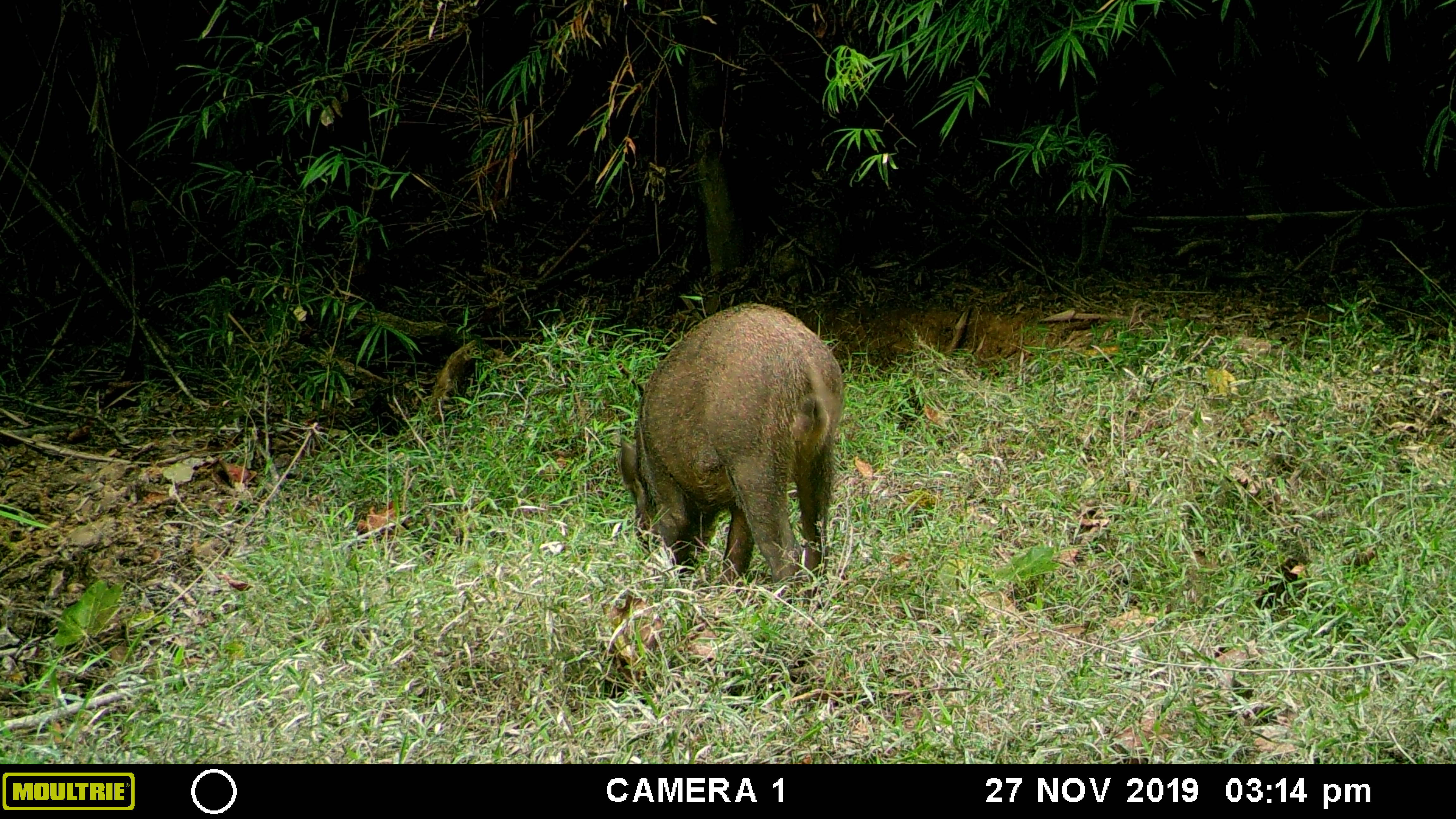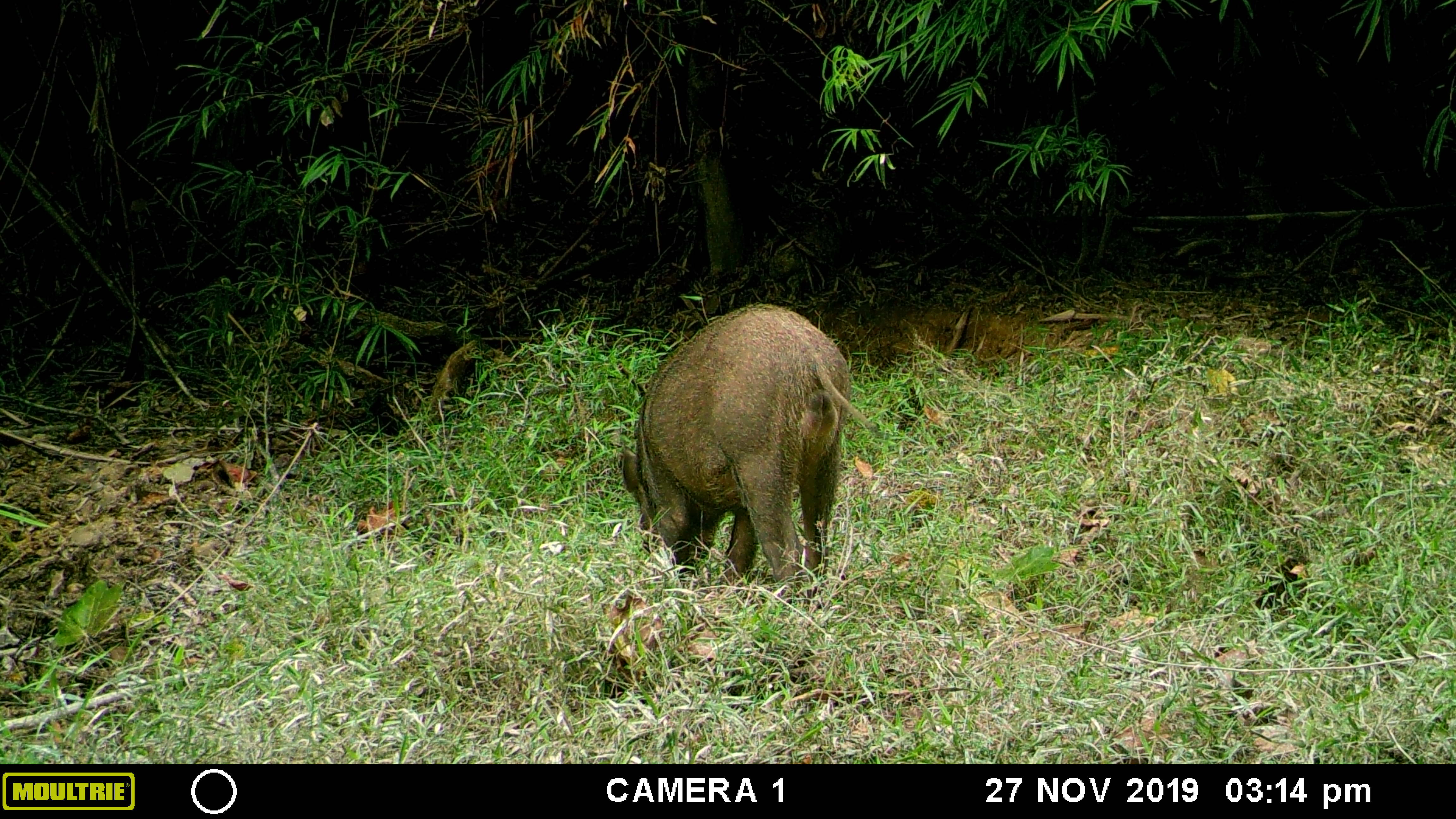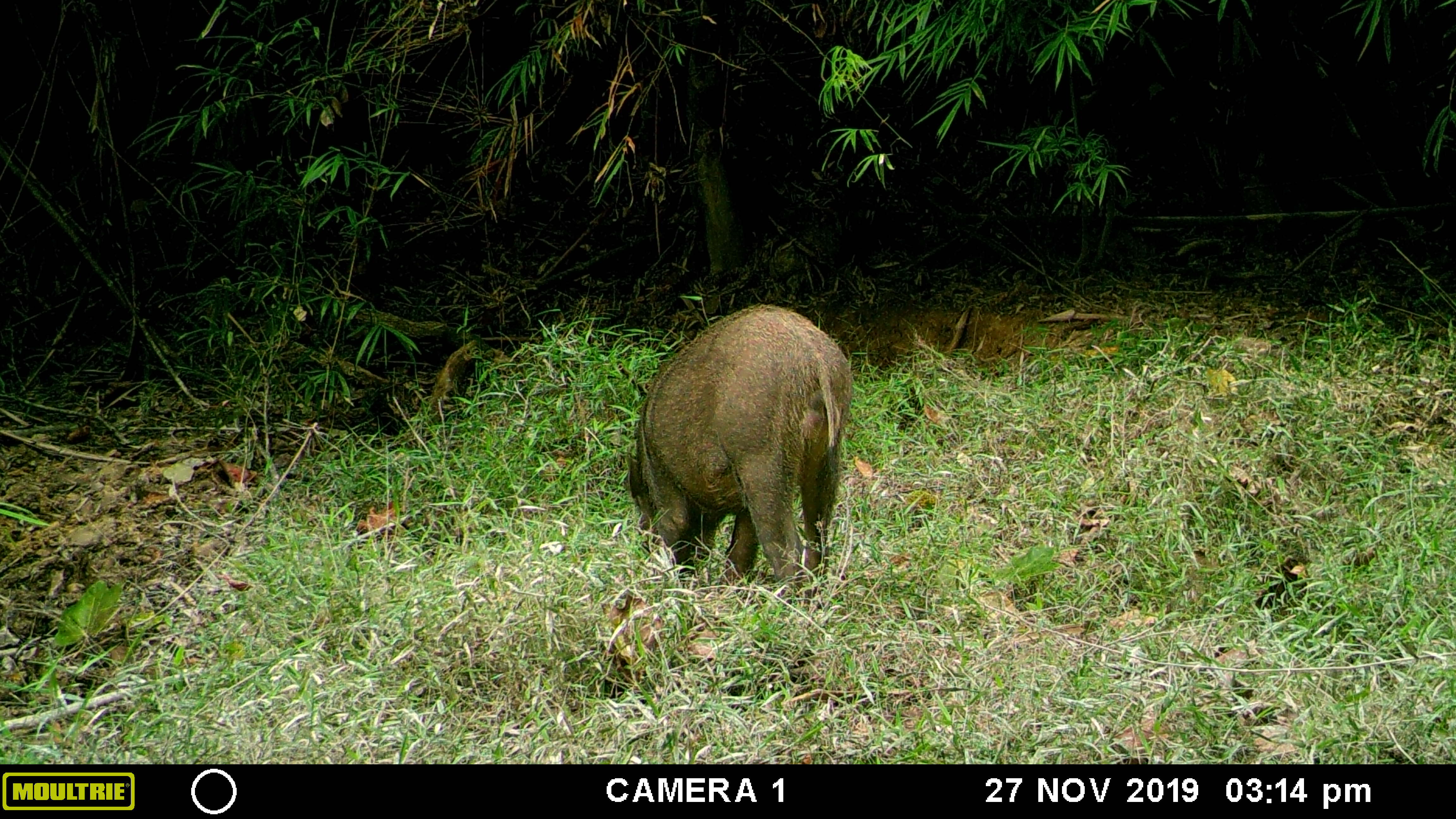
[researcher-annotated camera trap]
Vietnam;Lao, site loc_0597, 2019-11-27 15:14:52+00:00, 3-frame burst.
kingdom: Animalia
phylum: Chordata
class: Mammalia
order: Artiodactyla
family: Suidae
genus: Sus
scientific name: Sus scrofa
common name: eurasian wild pig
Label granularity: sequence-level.